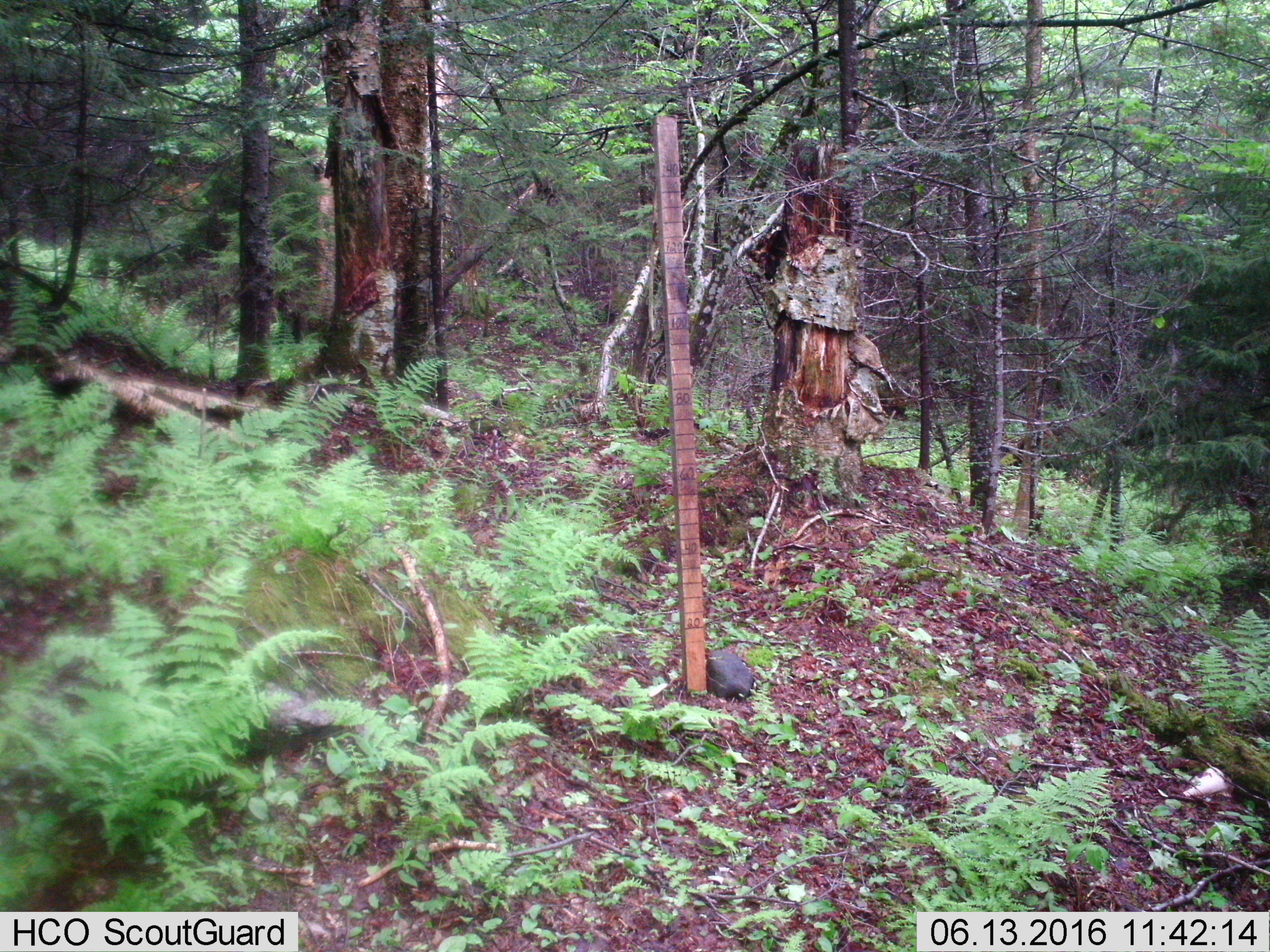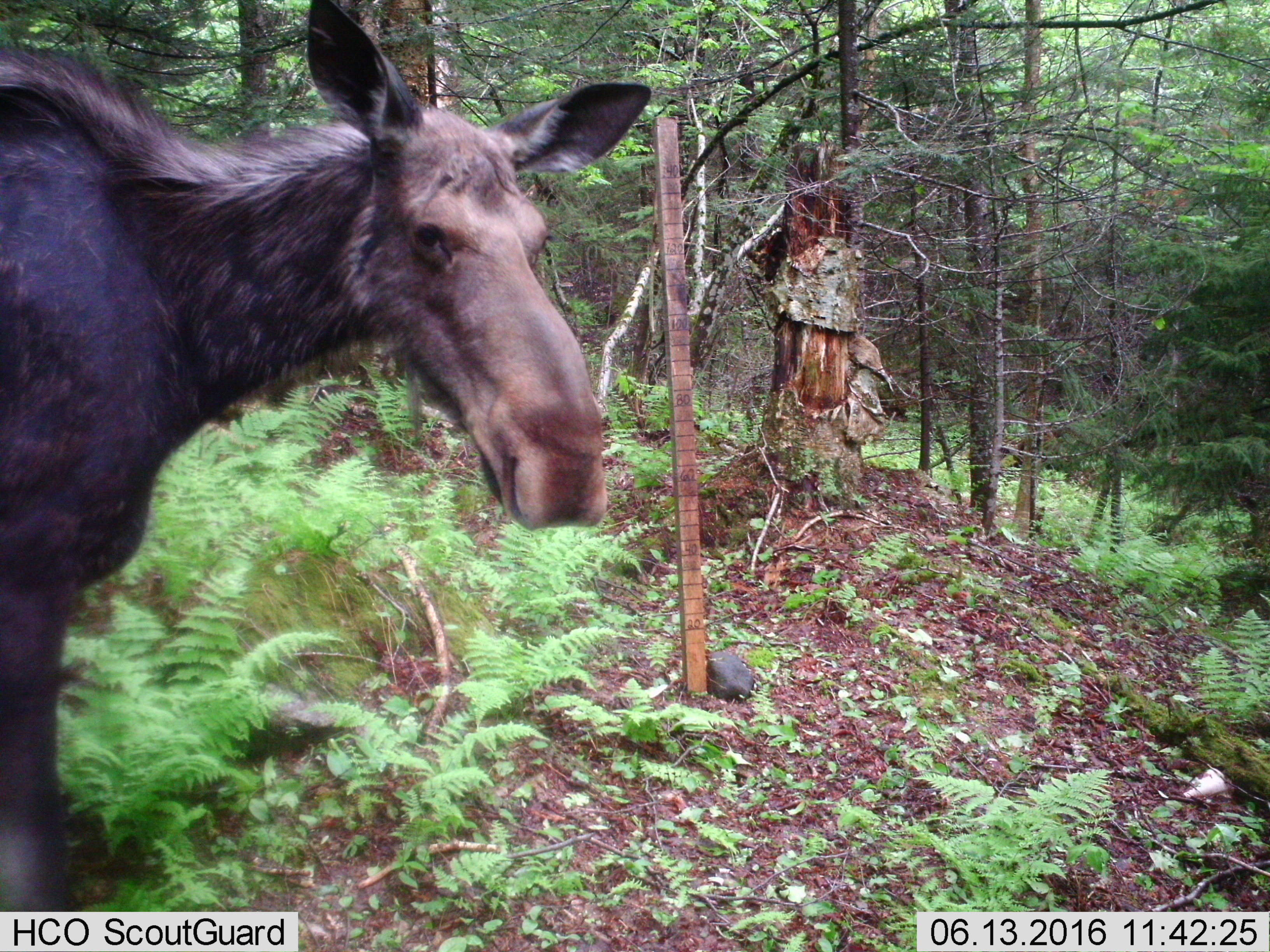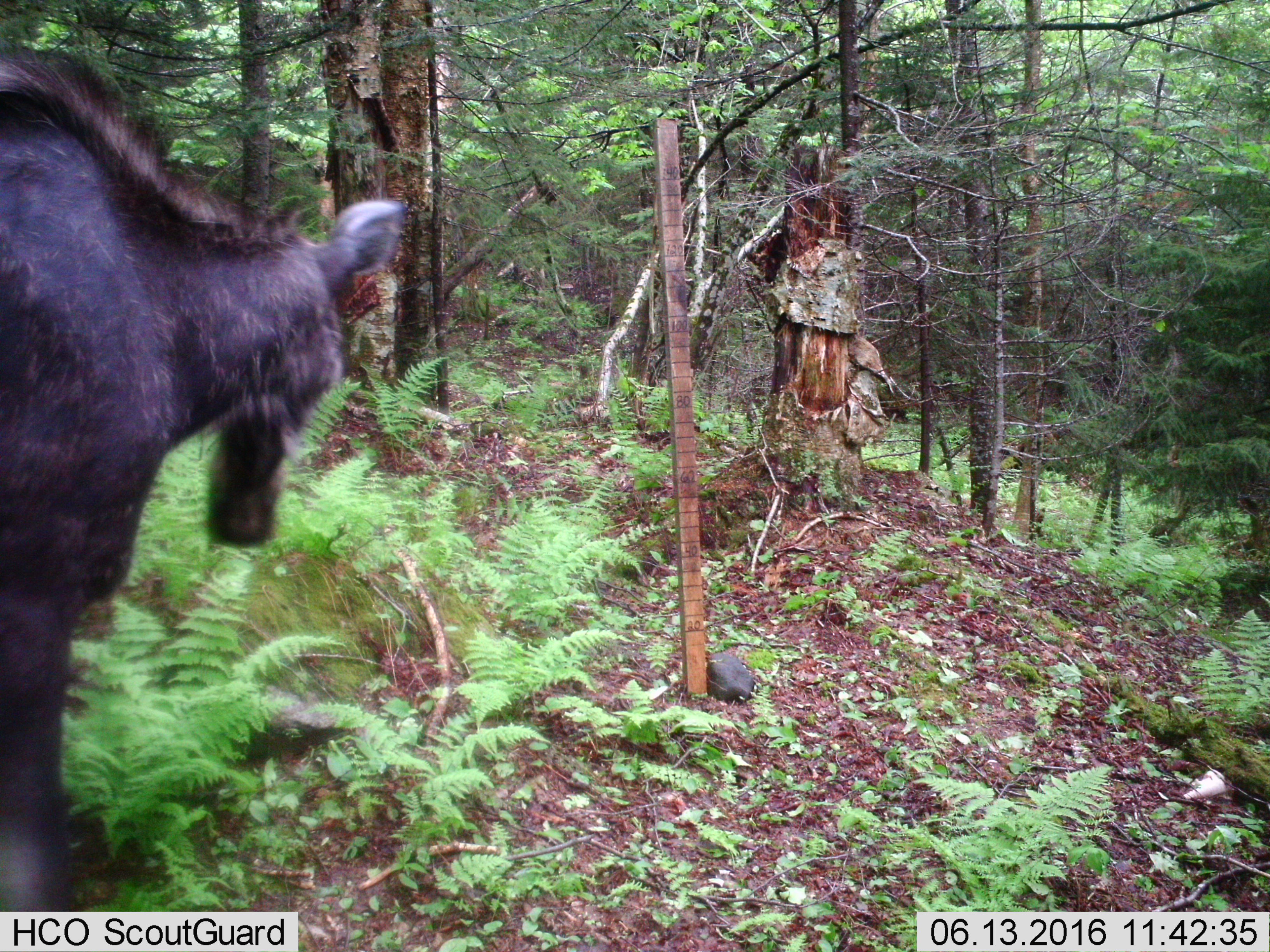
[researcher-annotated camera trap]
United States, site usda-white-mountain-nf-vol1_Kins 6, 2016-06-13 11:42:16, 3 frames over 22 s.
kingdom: Animalia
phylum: Chordata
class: Mammalia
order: Artiodactyla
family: Cervidae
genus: Alces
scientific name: Alces alces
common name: moose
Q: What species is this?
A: Moose (Alces alces).